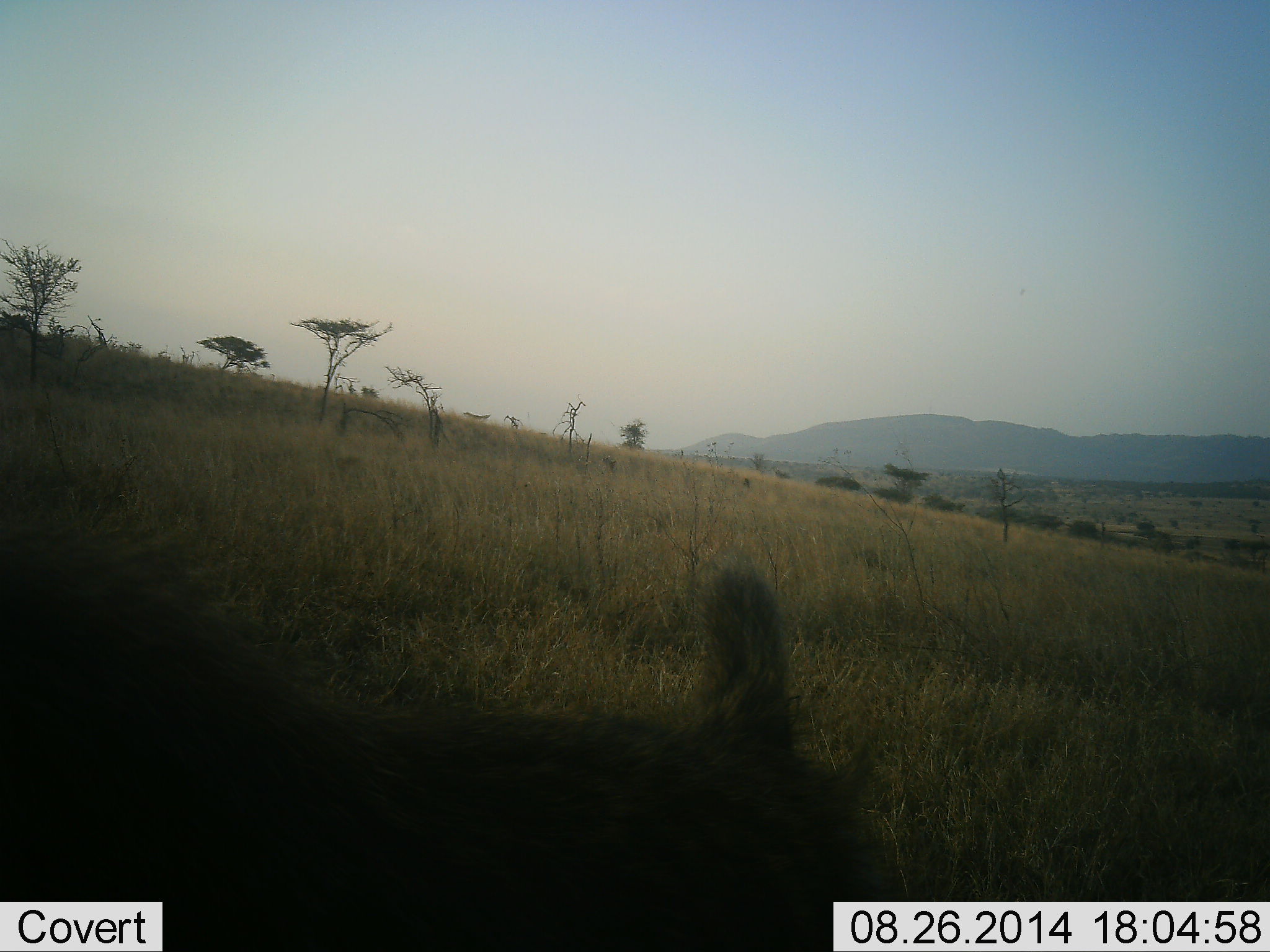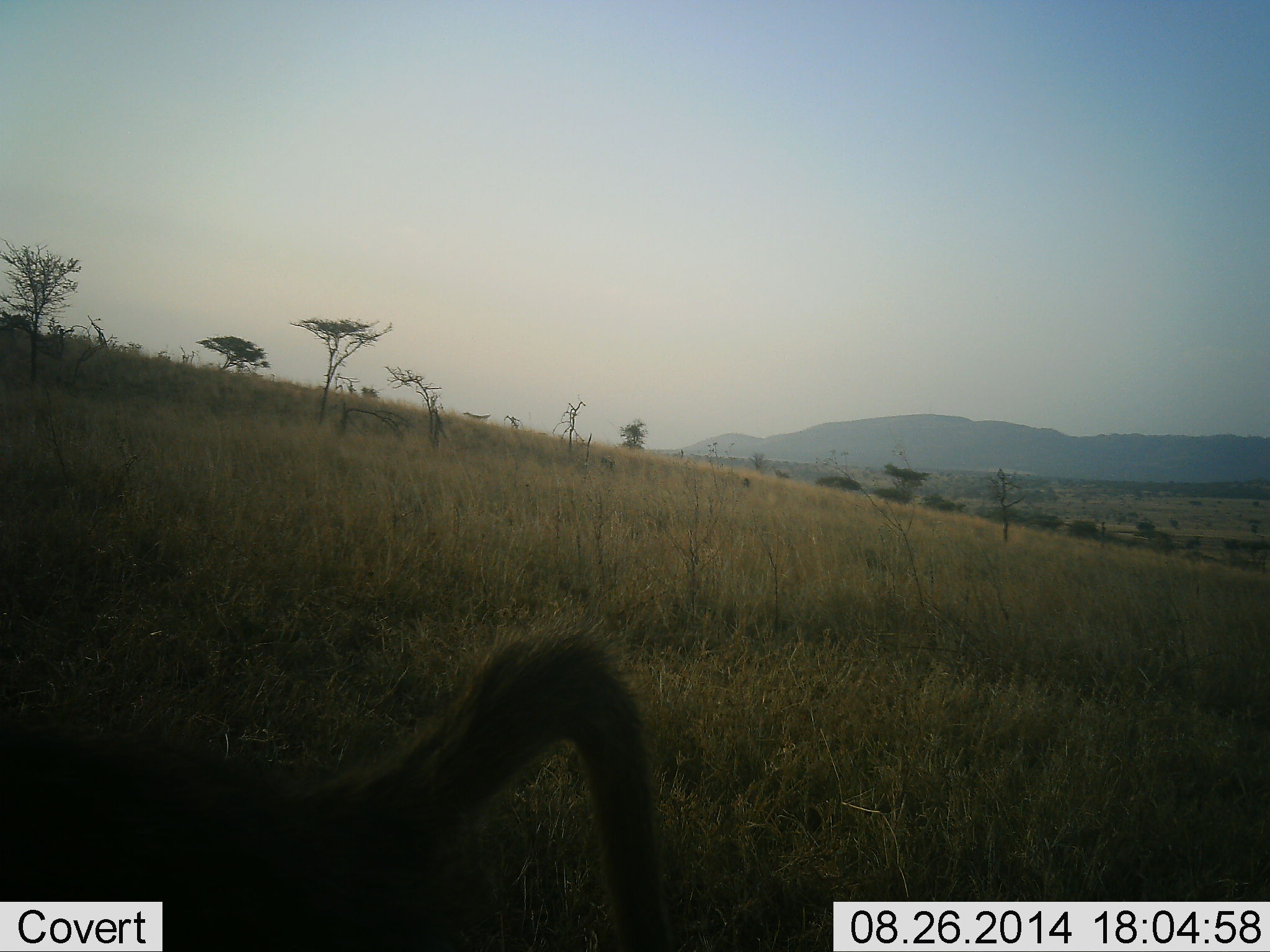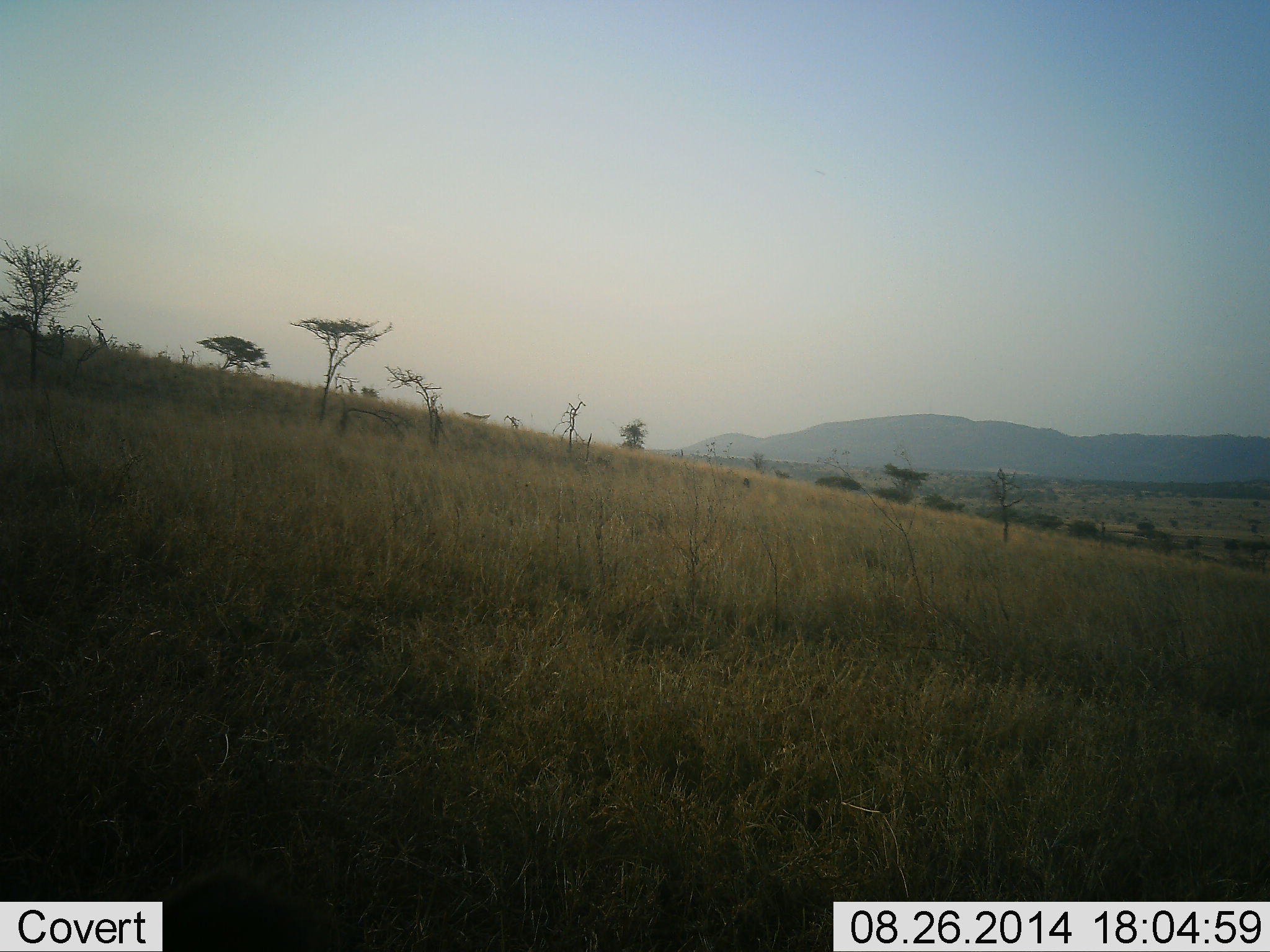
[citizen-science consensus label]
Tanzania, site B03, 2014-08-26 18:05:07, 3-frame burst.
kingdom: Animalia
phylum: Chordata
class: Mammalia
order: Primates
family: Cercopithecidae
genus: Papio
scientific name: Papio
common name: baboon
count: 1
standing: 0%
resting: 0%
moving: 100%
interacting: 0%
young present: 0%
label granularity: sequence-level